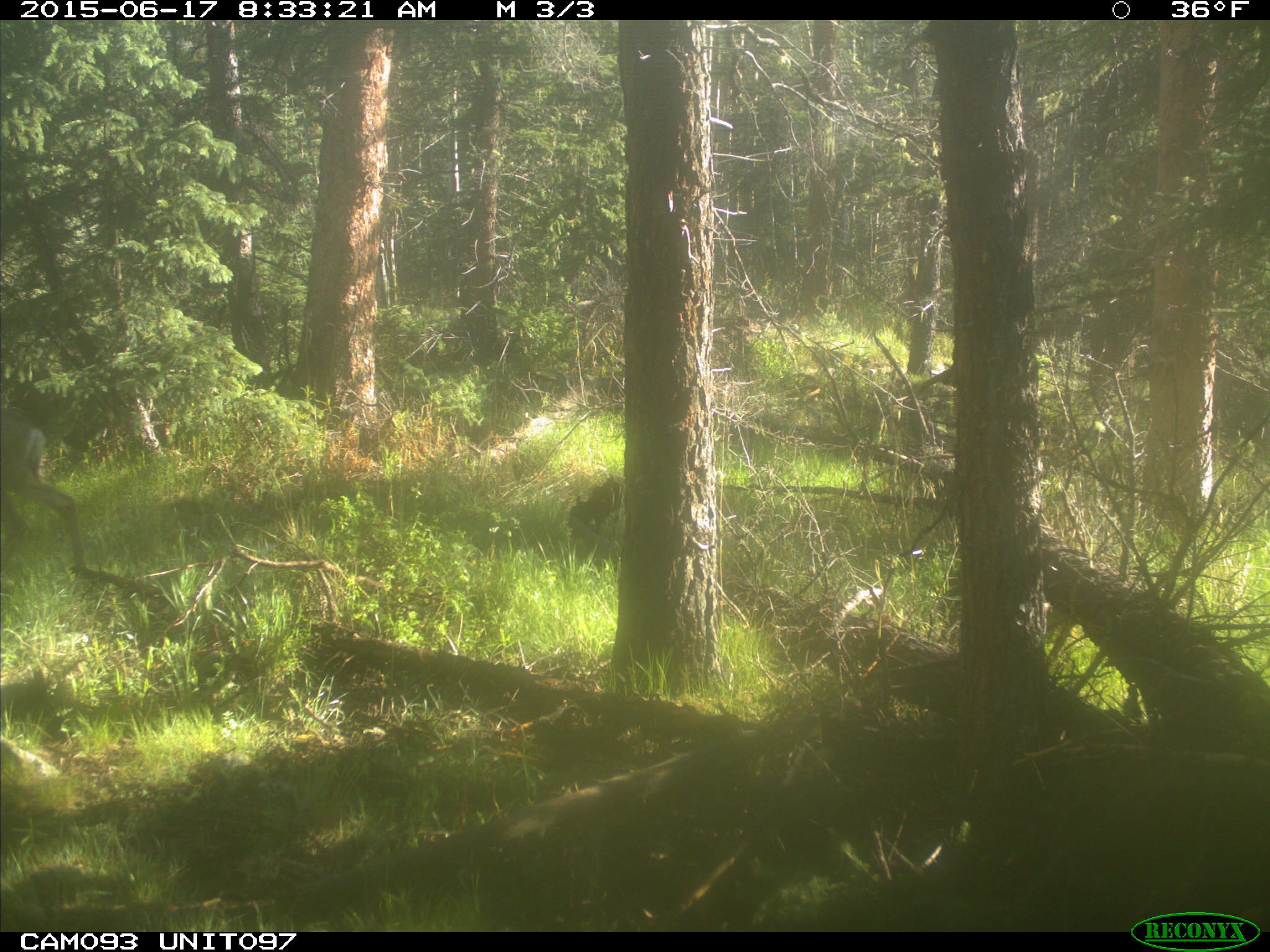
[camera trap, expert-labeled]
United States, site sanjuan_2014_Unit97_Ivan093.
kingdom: Animalia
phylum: Chordata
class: Mammalia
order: Artiodactyla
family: Cervidae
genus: Odocoileus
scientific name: Odocoileus hemionus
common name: mule deer